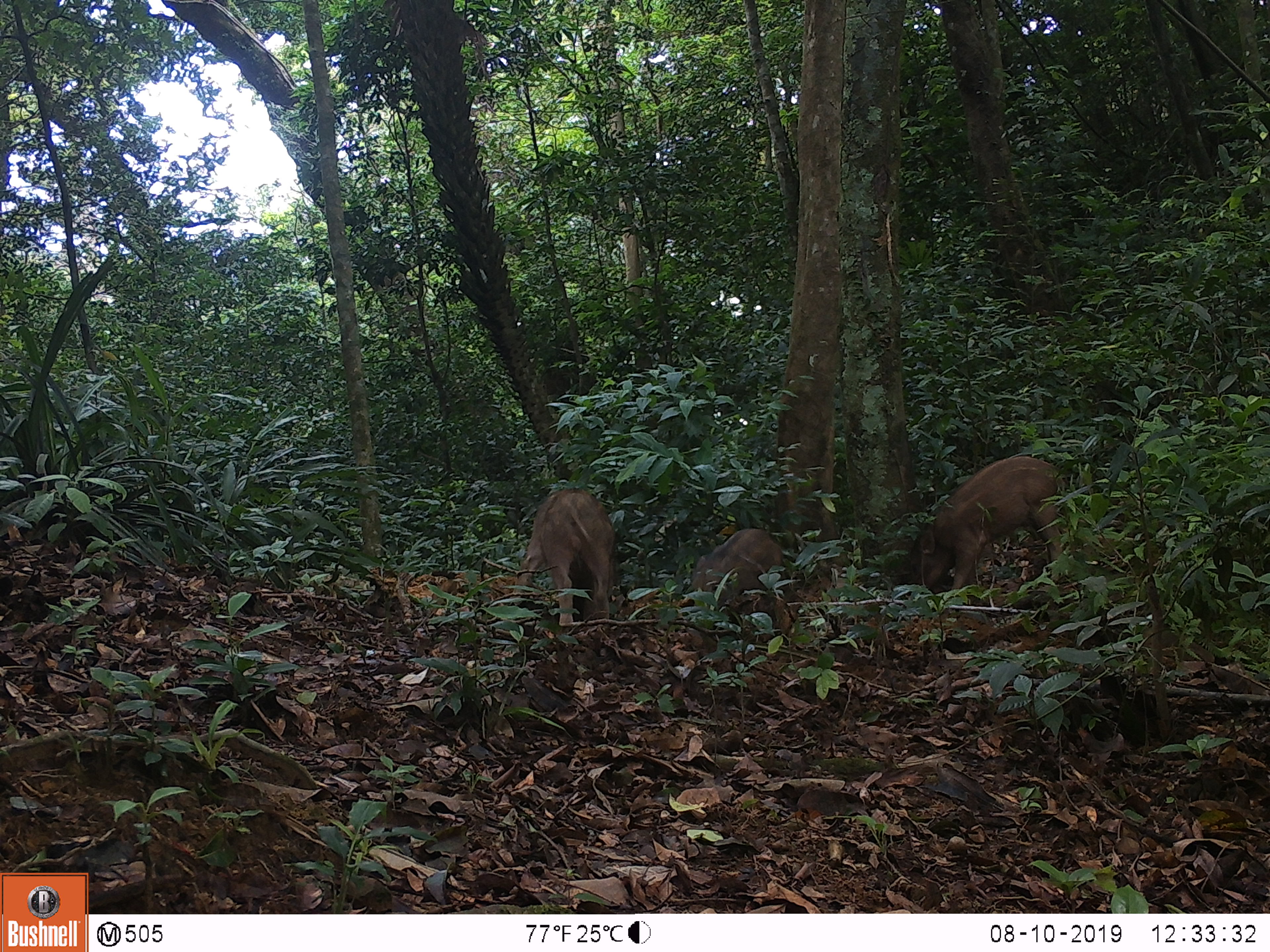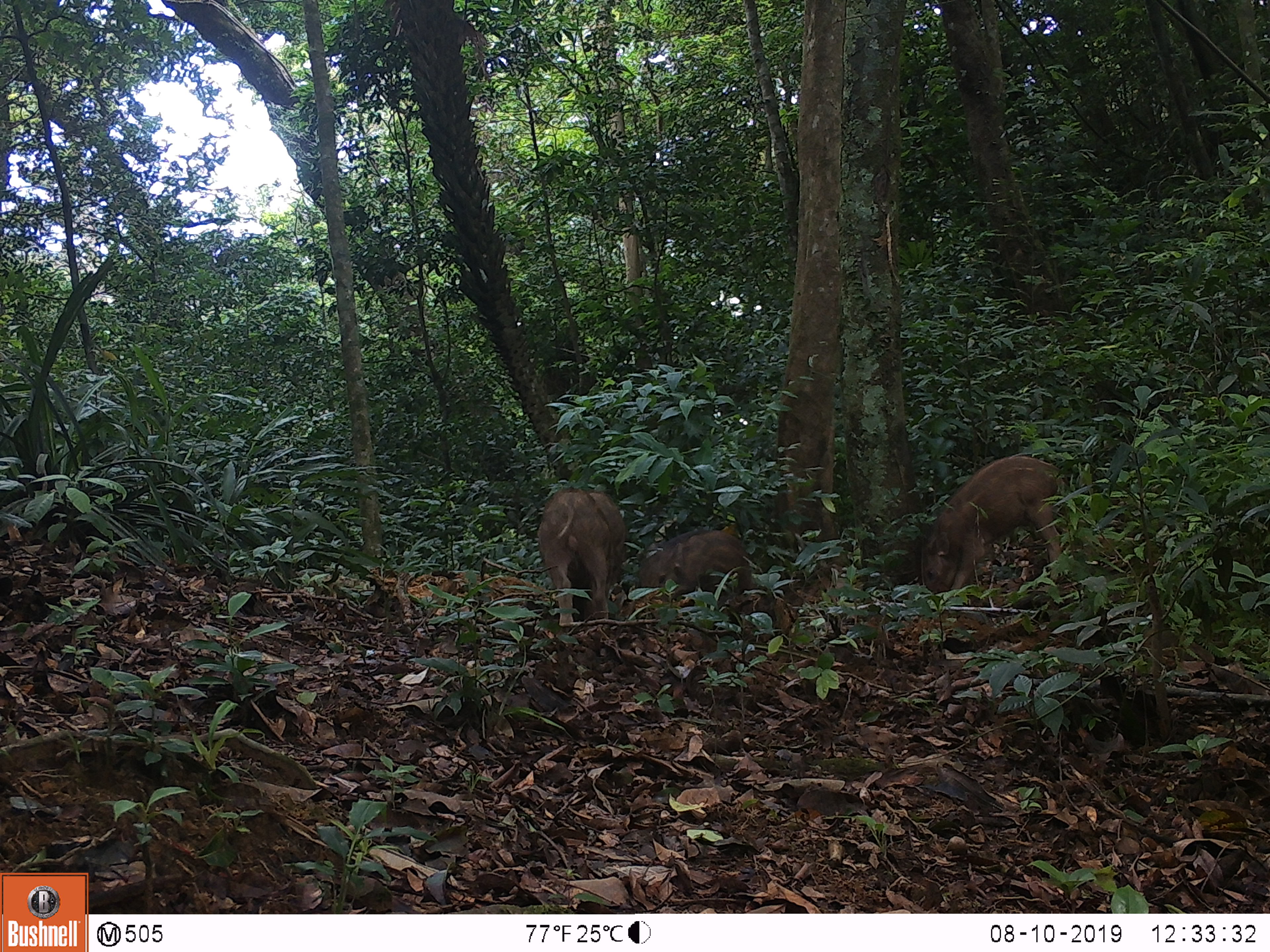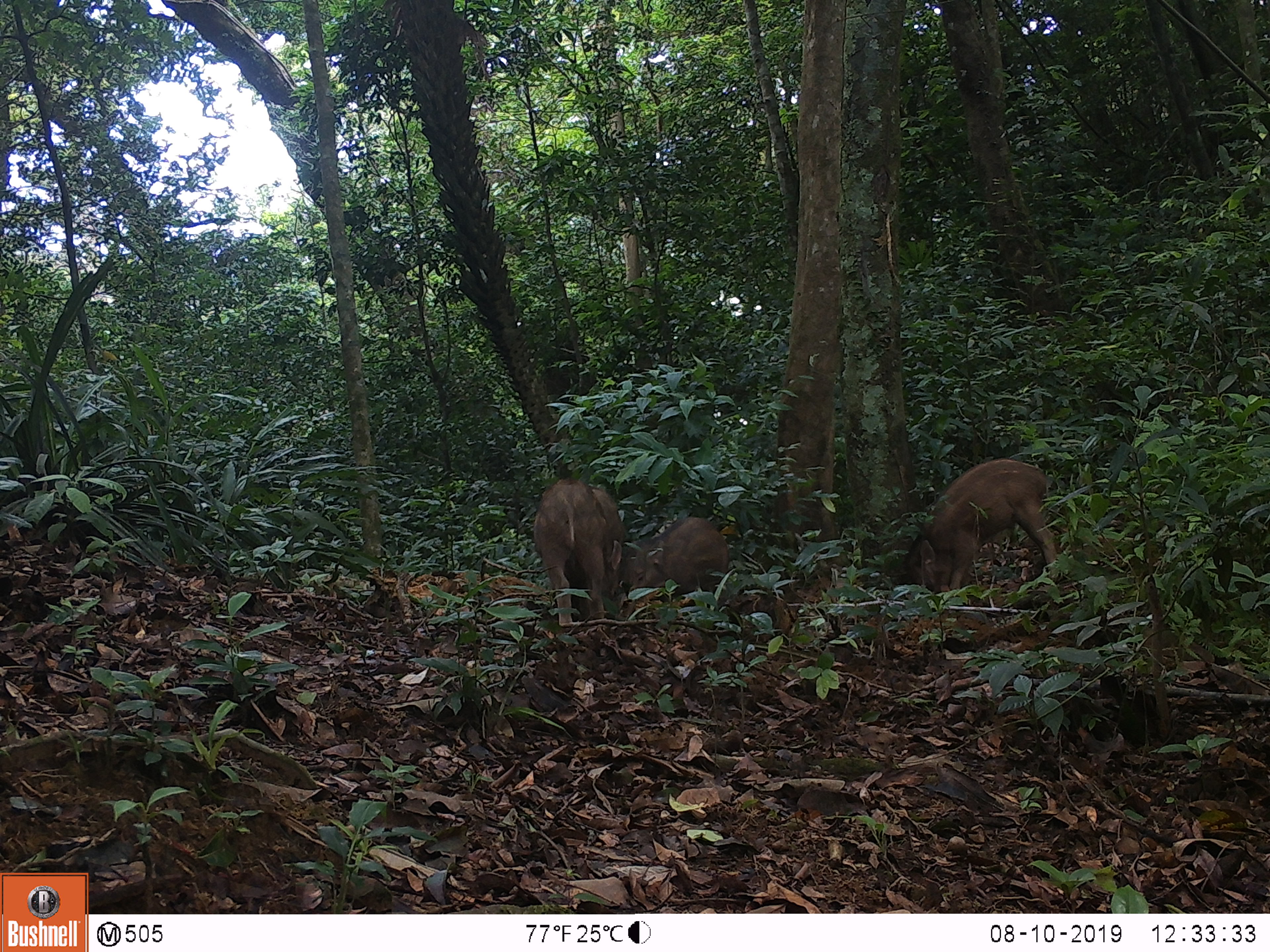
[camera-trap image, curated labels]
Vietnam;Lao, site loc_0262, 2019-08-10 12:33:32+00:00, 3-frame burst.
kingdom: Animalia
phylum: Chordata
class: Mammalia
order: Artiodactyla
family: Suidae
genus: Sus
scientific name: Sus scrofa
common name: eurasian wild pig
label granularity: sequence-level